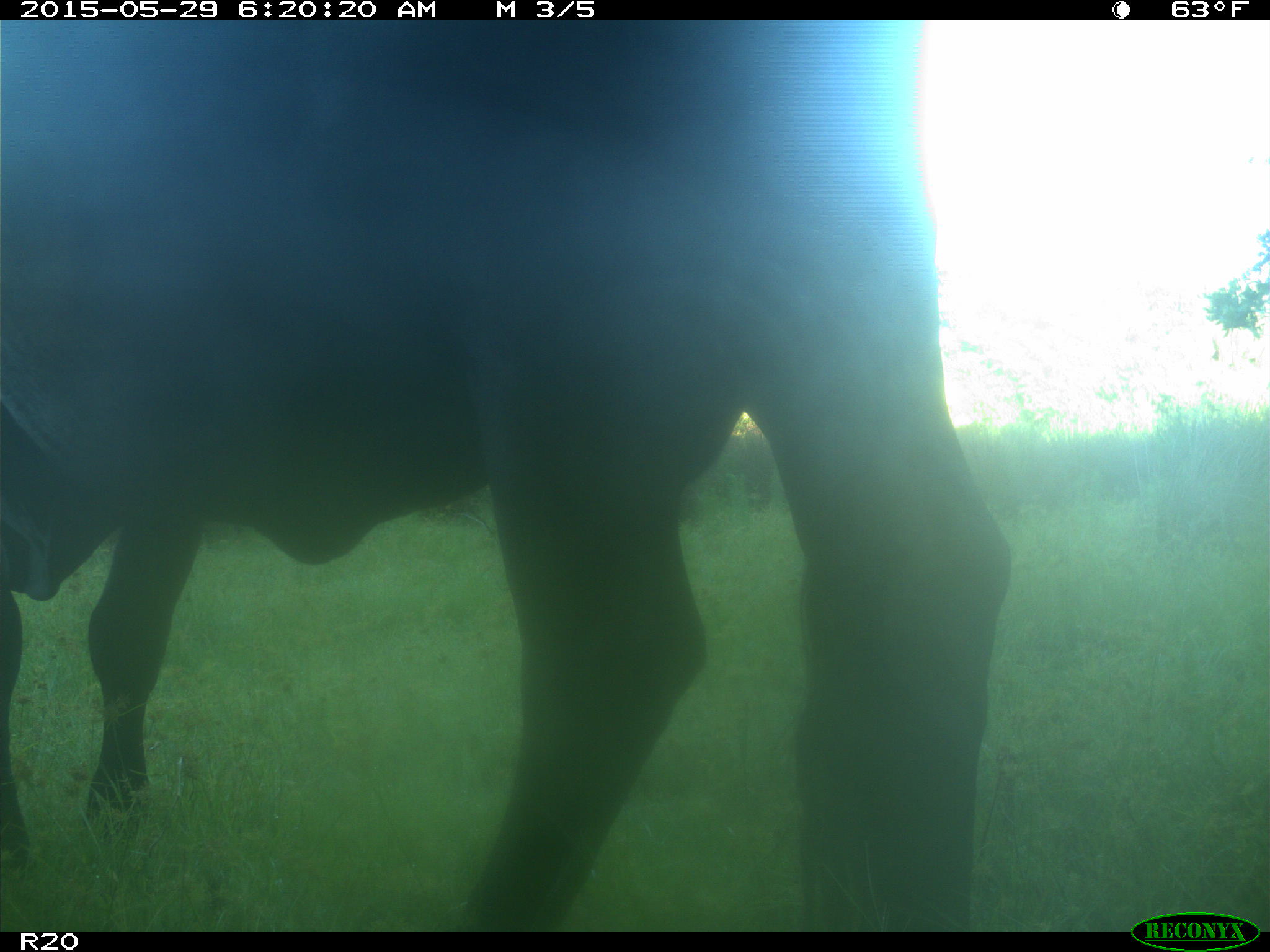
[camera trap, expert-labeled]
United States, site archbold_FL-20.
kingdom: Animalia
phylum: Chordata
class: Mammalia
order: Artiodactyla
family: Bovidae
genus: Bos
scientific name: Bos taurus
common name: domestic cow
Bos taurus (domestic cow).